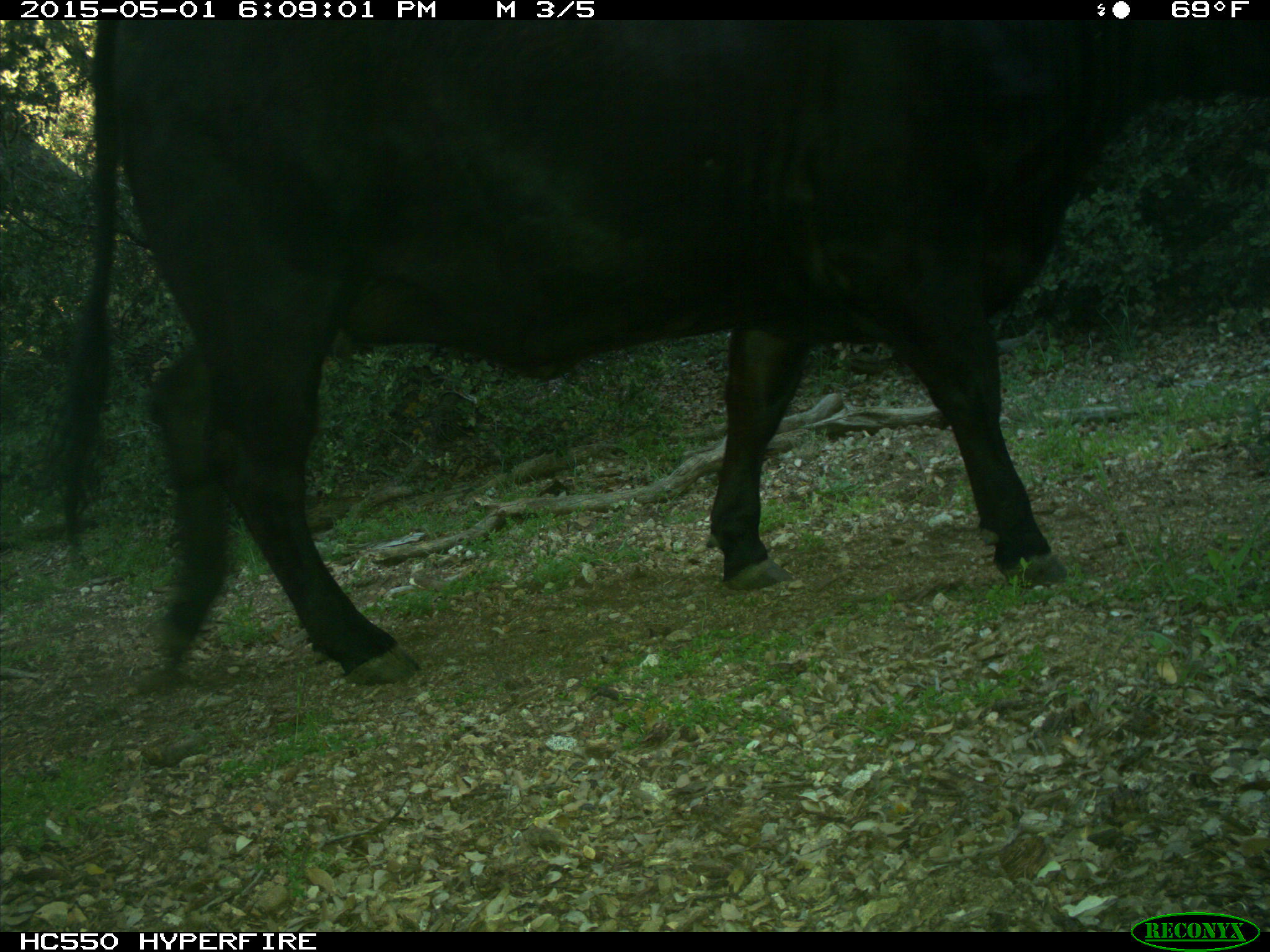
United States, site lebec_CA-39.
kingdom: Animalia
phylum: Chordata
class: Mammalia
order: Artiodactyla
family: Bovidae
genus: Bos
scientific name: Bos taurus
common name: domestic cow